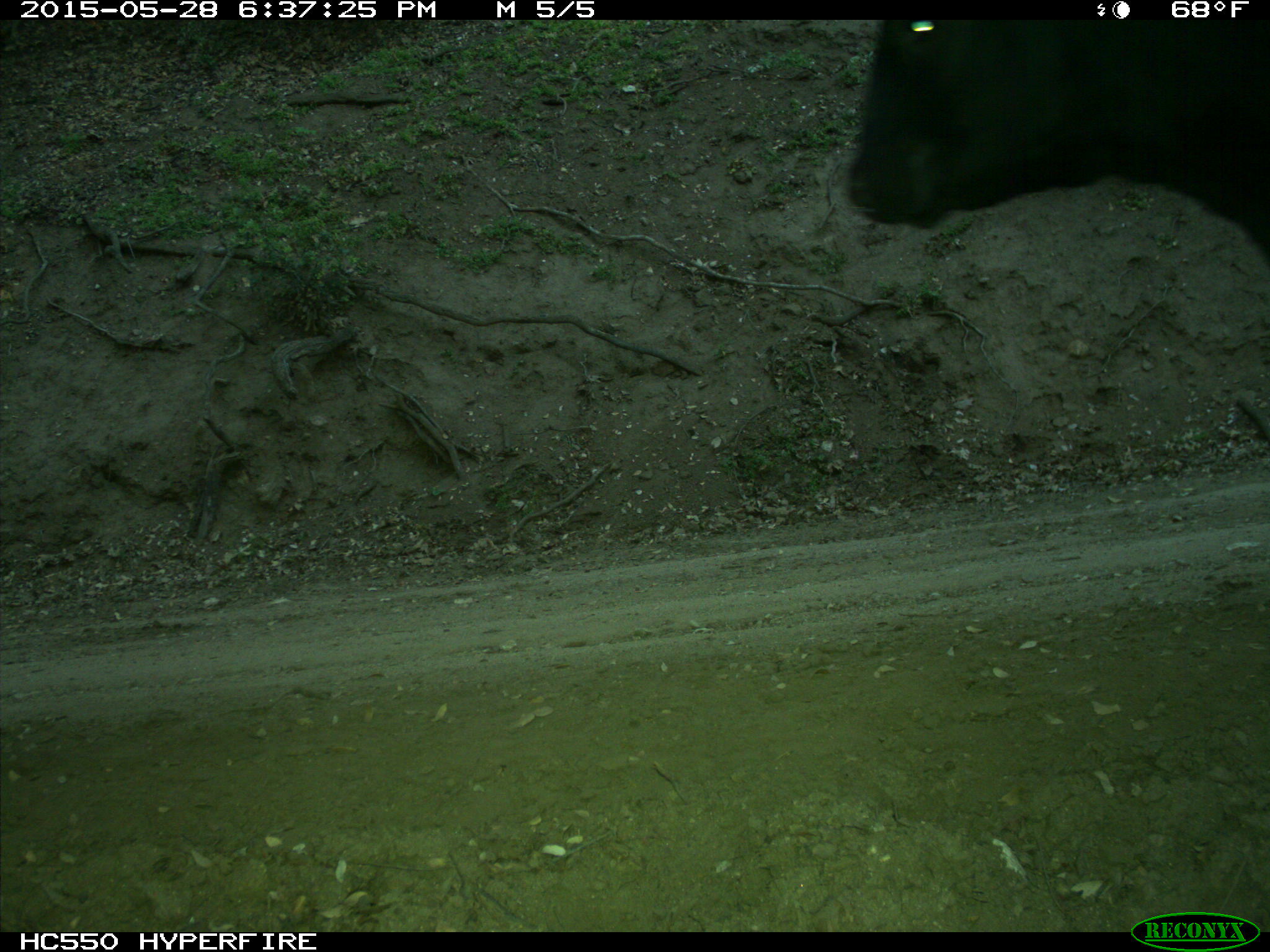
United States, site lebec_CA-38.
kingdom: Animalia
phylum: Chordata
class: Mammalia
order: Artiodactyla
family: Bovidae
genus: Bos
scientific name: Bos taurus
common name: domestic cow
Bos taurus (domestic cow).